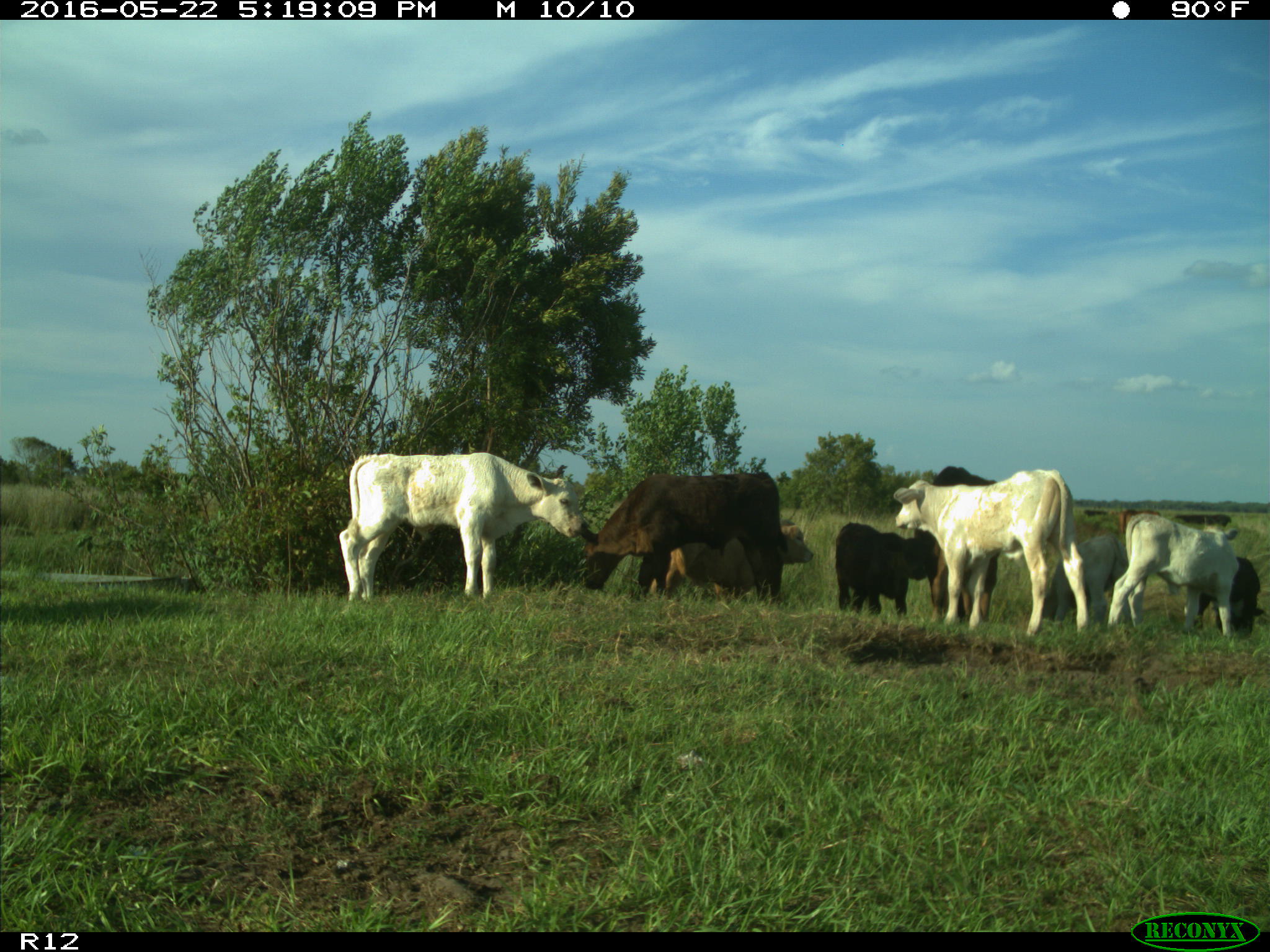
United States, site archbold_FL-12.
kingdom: Animalia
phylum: Chordata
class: Mammalia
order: Artiodactyla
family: Bovidae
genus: Bos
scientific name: Bos taurus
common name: domestic cow